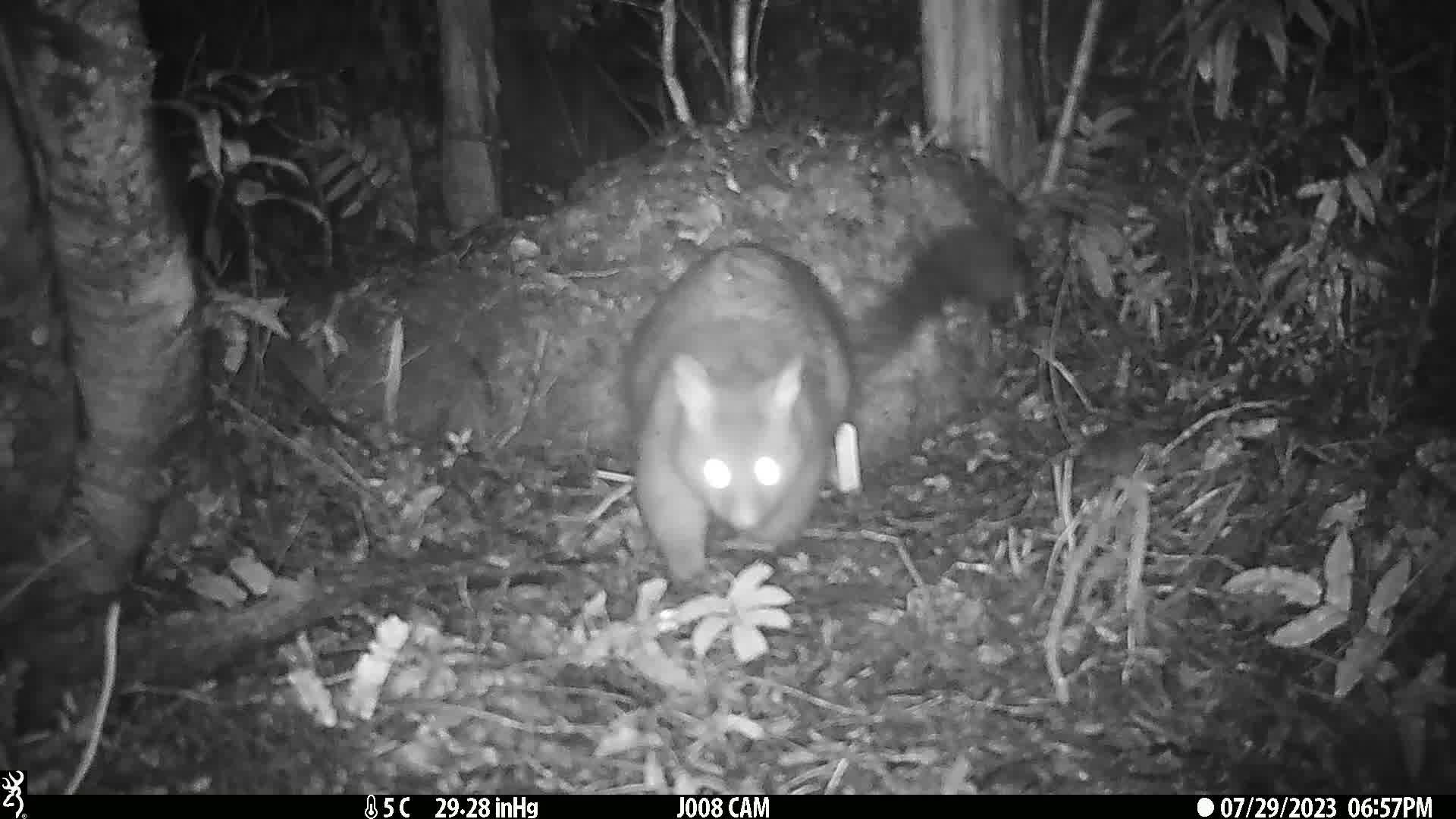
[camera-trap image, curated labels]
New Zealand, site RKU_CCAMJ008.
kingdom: Animalia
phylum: Chordata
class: Mammalia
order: Diprotodontia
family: Phalangeridae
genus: Trichosurus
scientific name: Trichosurus vulpecula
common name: common brushtail possum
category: possum